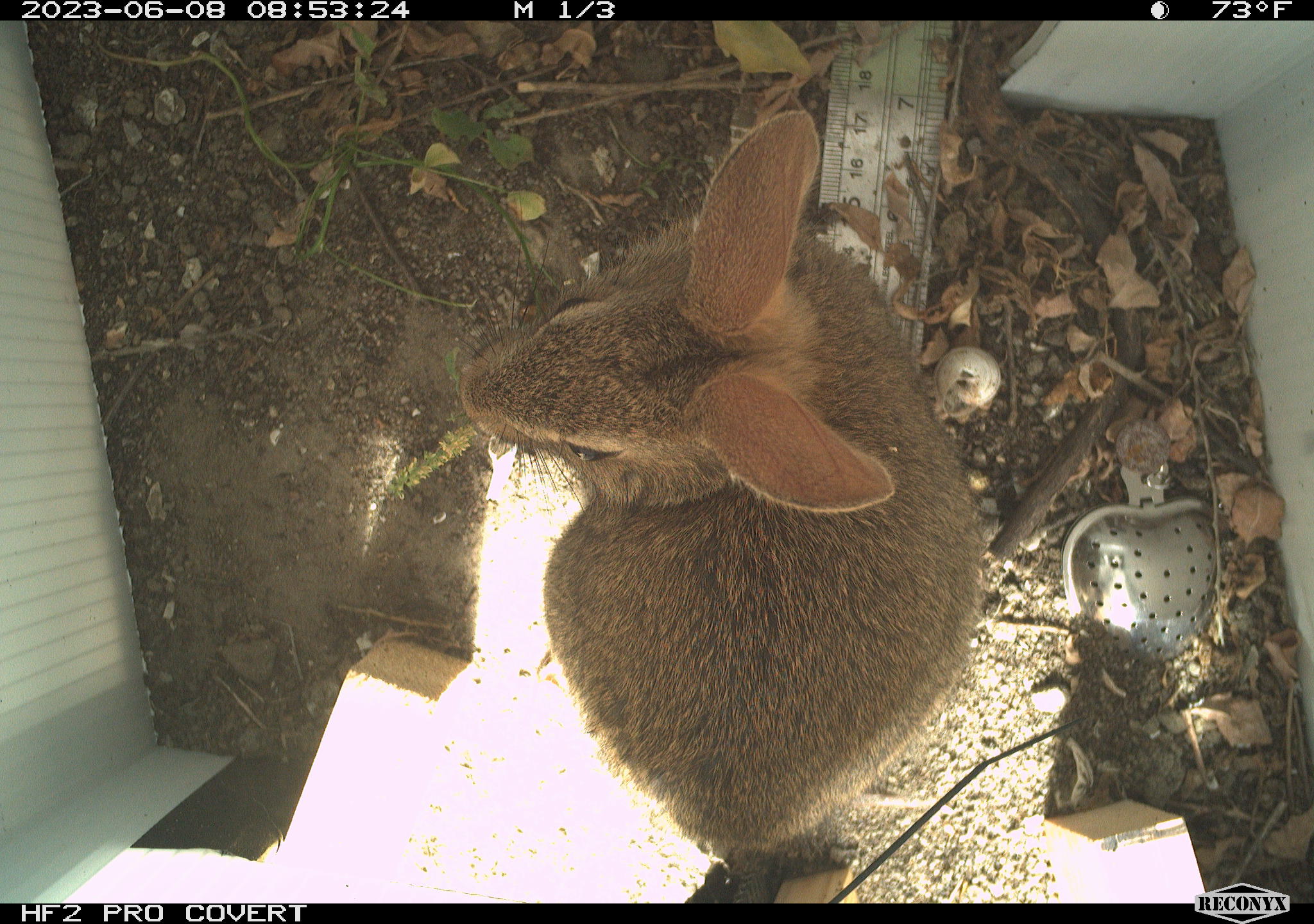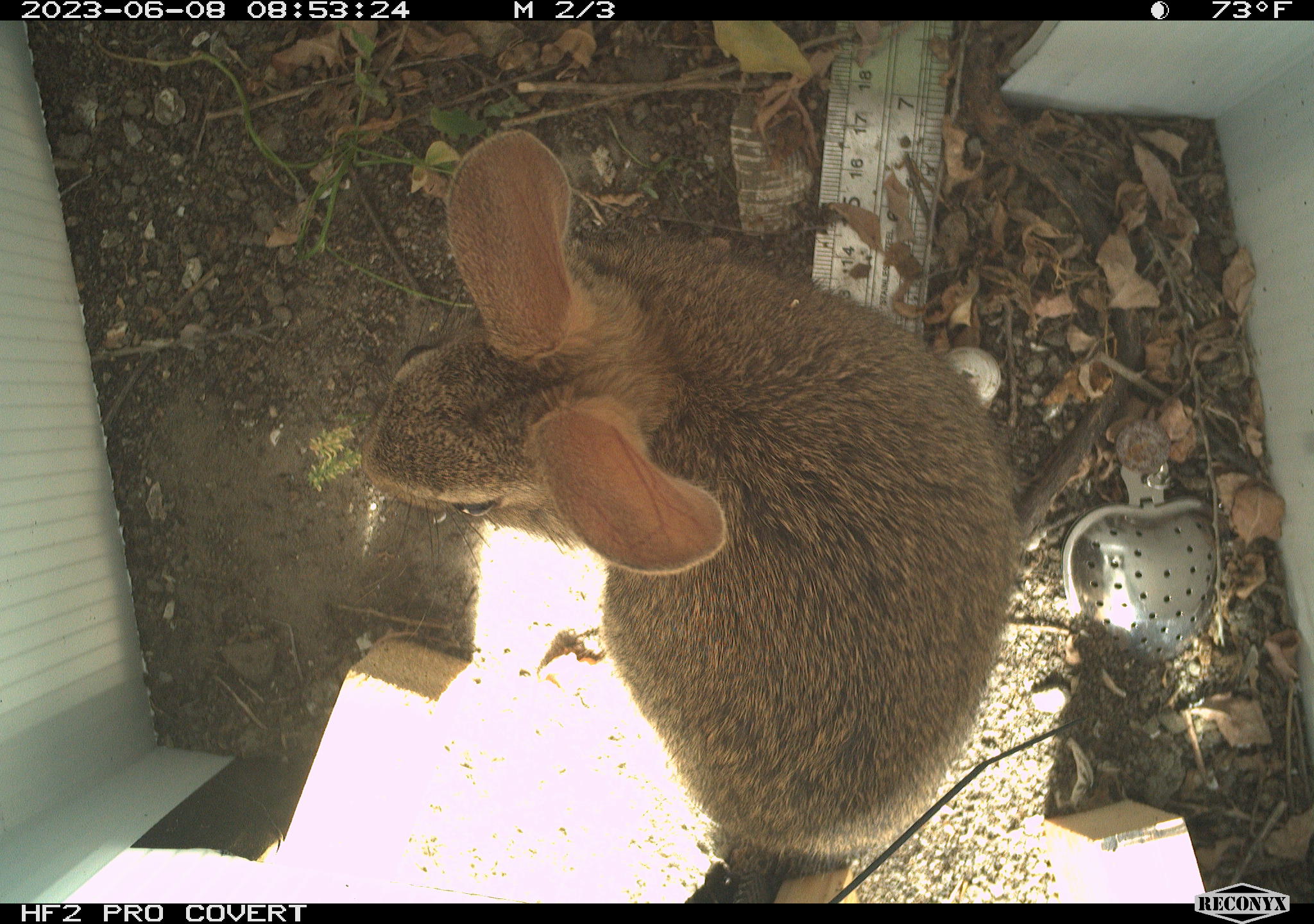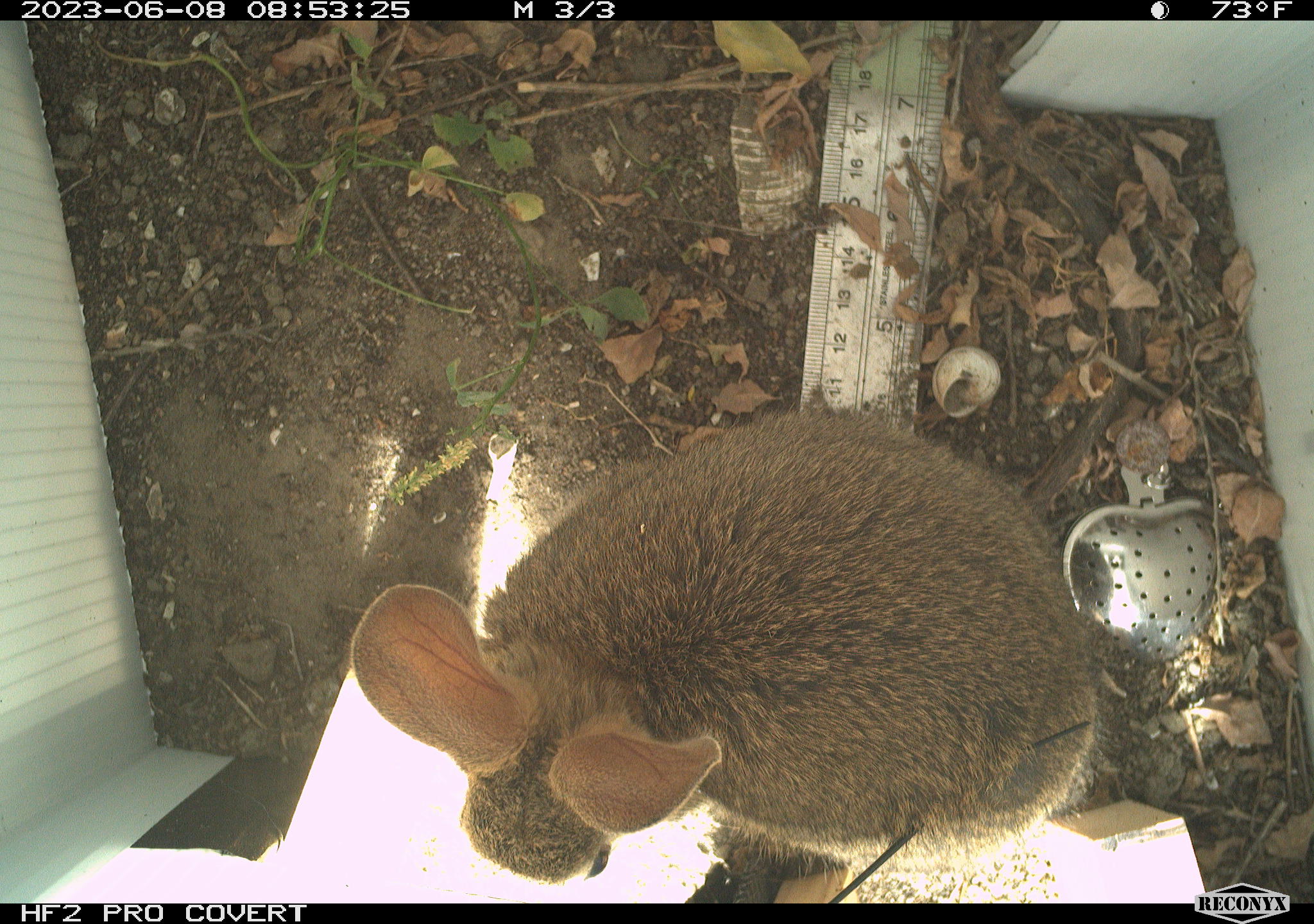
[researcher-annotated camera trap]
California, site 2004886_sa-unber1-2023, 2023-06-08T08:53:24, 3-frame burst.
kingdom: Animalia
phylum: Chordata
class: Mammalia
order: Lagomorpha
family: Leporidae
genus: Sylvilagus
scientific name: Sylvilagus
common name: cottontail rabbits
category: sylvilagus species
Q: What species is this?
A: Sylvilagus species (cottontail rabbits) (Sylvilagus).